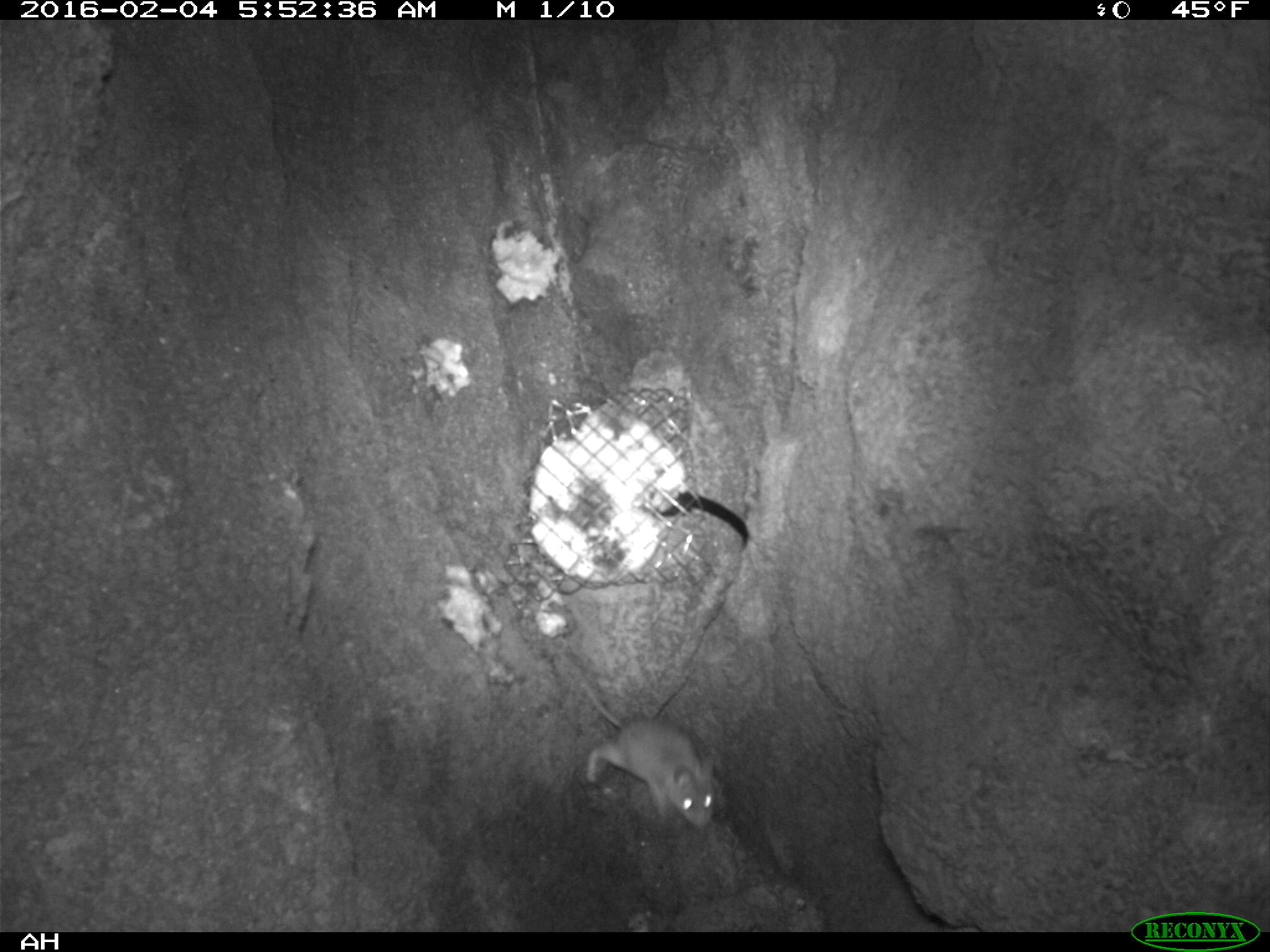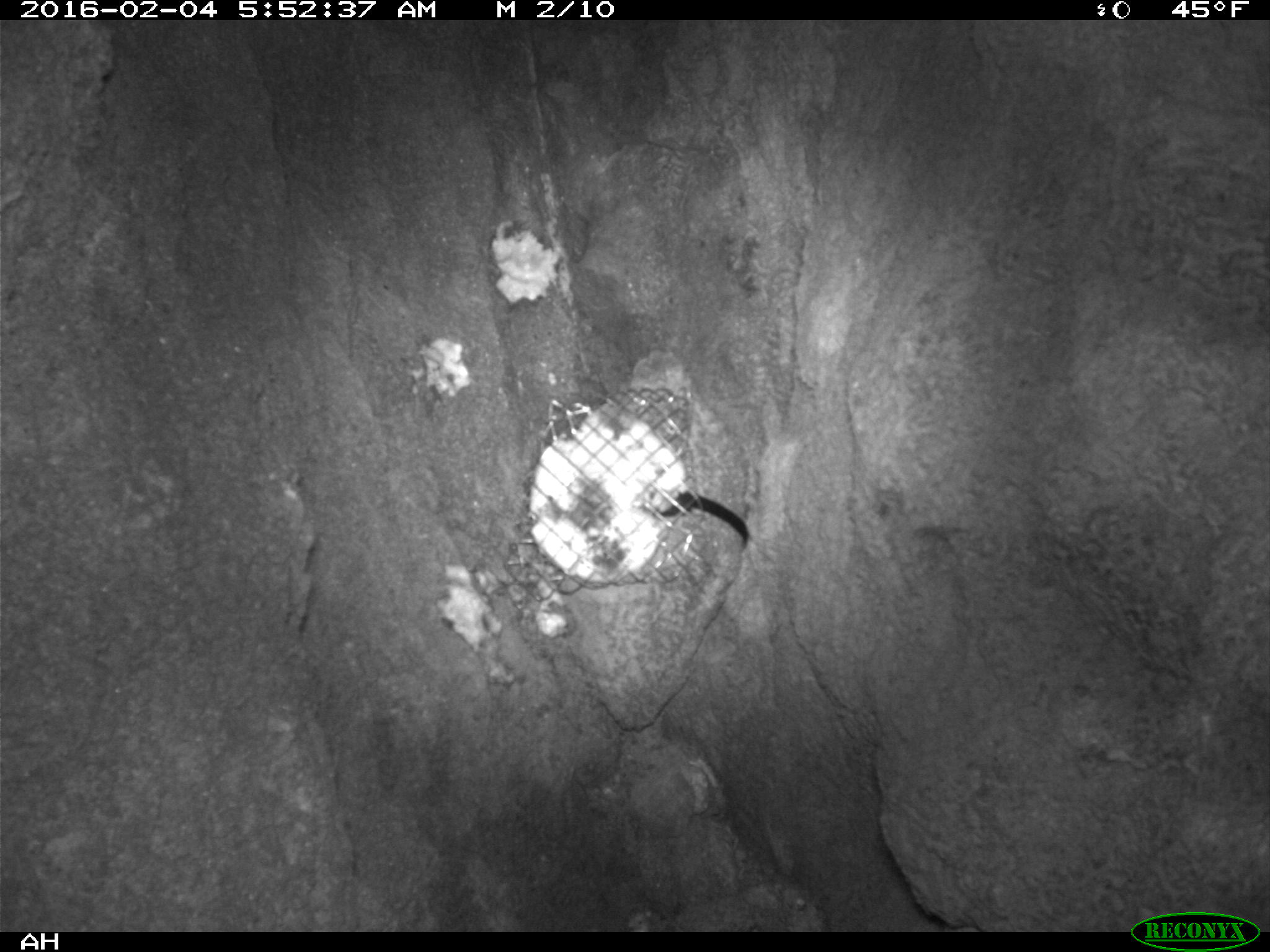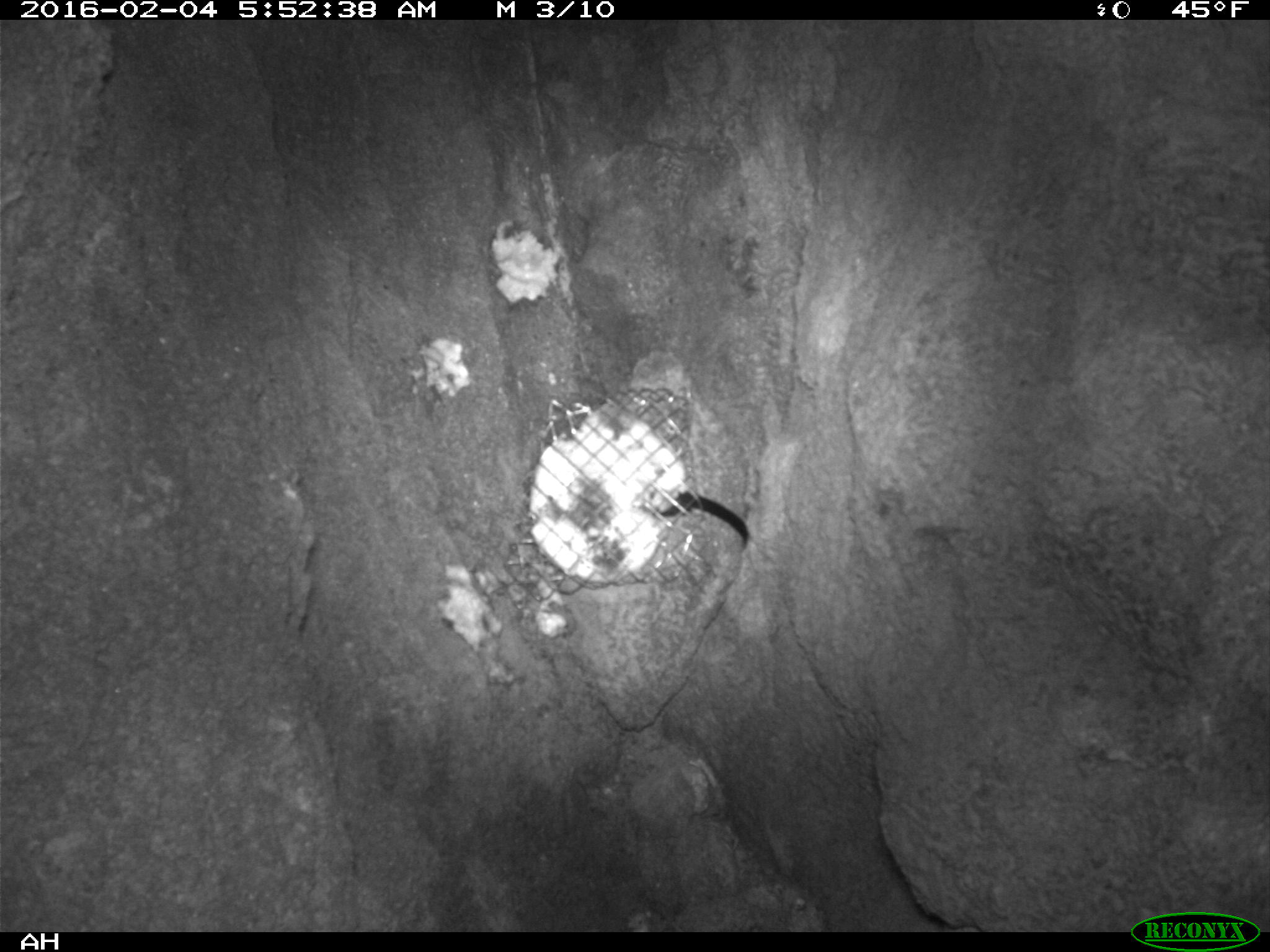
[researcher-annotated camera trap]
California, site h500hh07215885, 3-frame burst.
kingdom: Animalia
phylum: Chordata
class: Mammalia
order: Rodentia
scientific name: Rodentia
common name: rodent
Rodent (Rodentia).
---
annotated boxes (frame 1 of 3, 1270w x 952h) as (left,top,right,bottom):
rodent: (577,671,714,829)